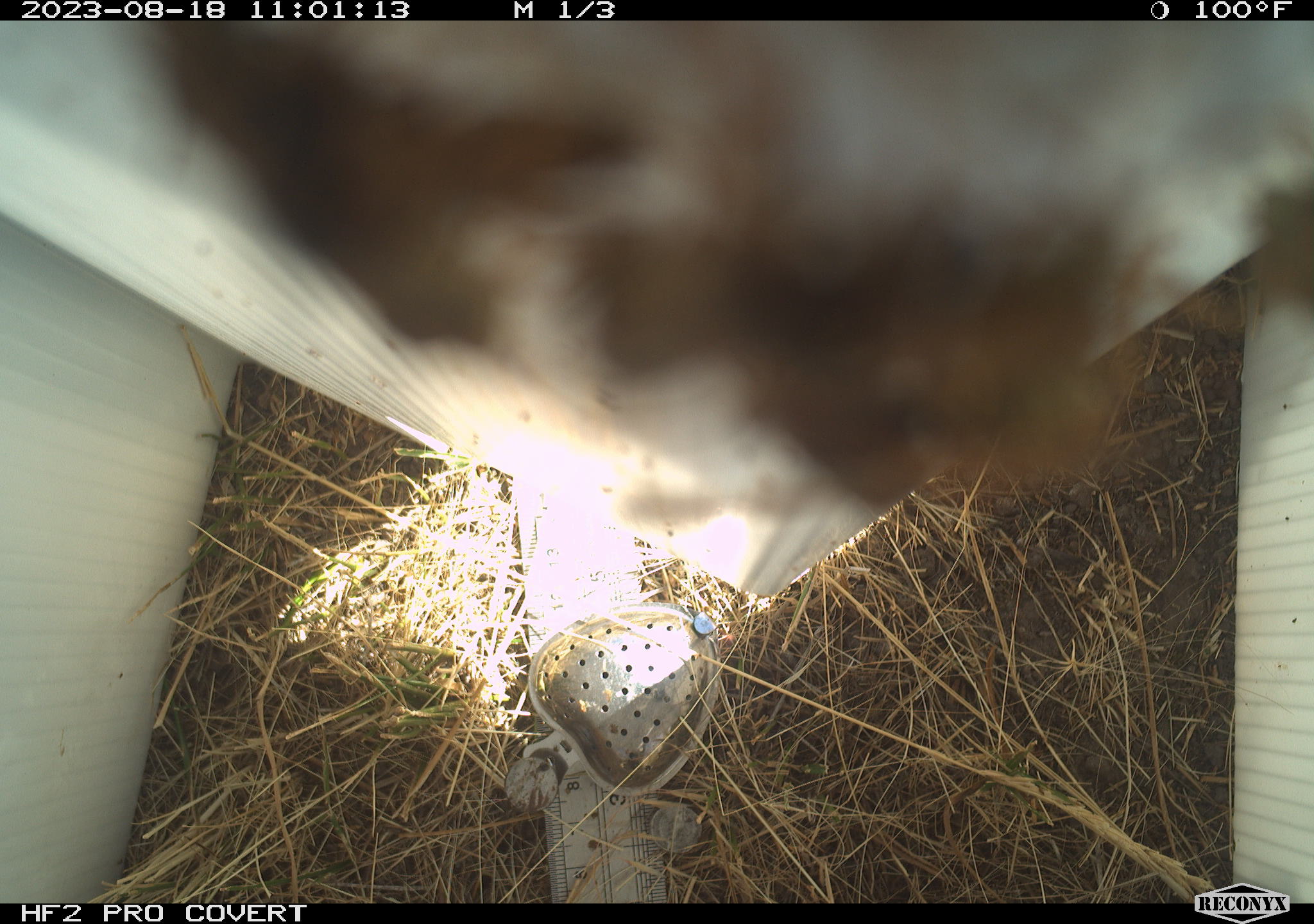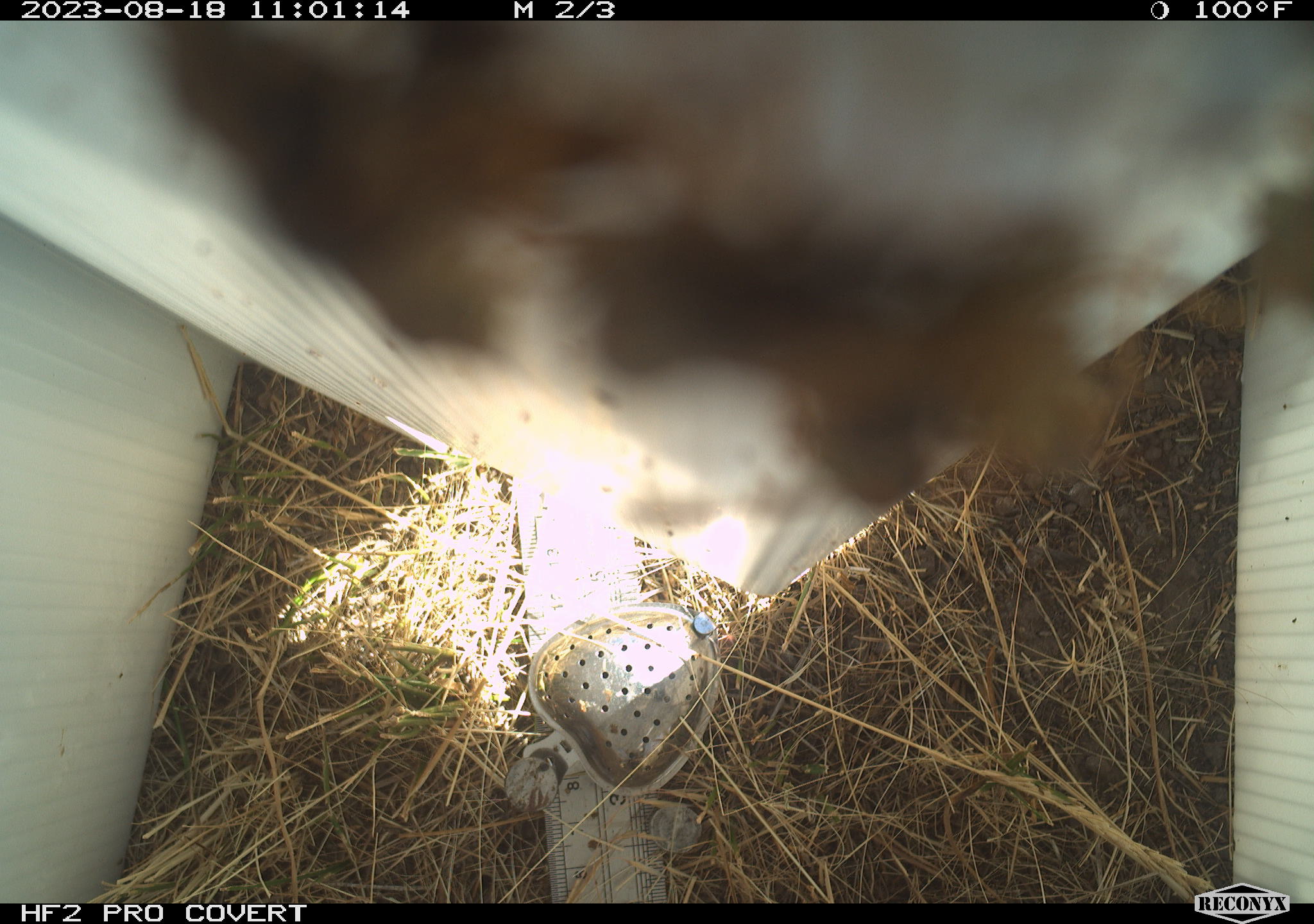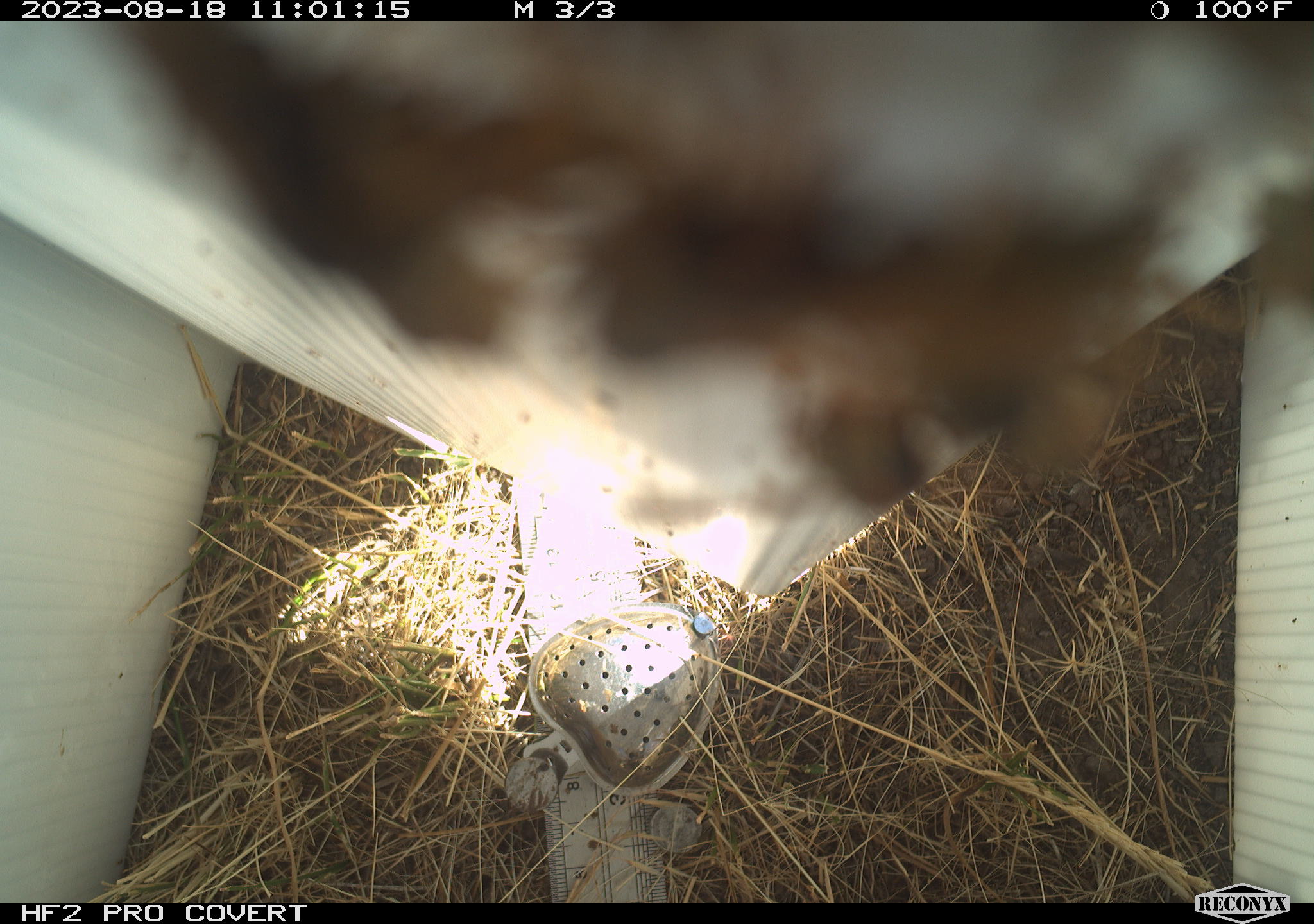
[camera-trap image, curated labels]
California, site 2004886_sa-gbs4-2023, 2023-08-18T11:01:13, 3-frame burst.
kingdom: Animalia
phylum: Arthropoda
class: Insecta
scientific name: Insecta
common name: insect